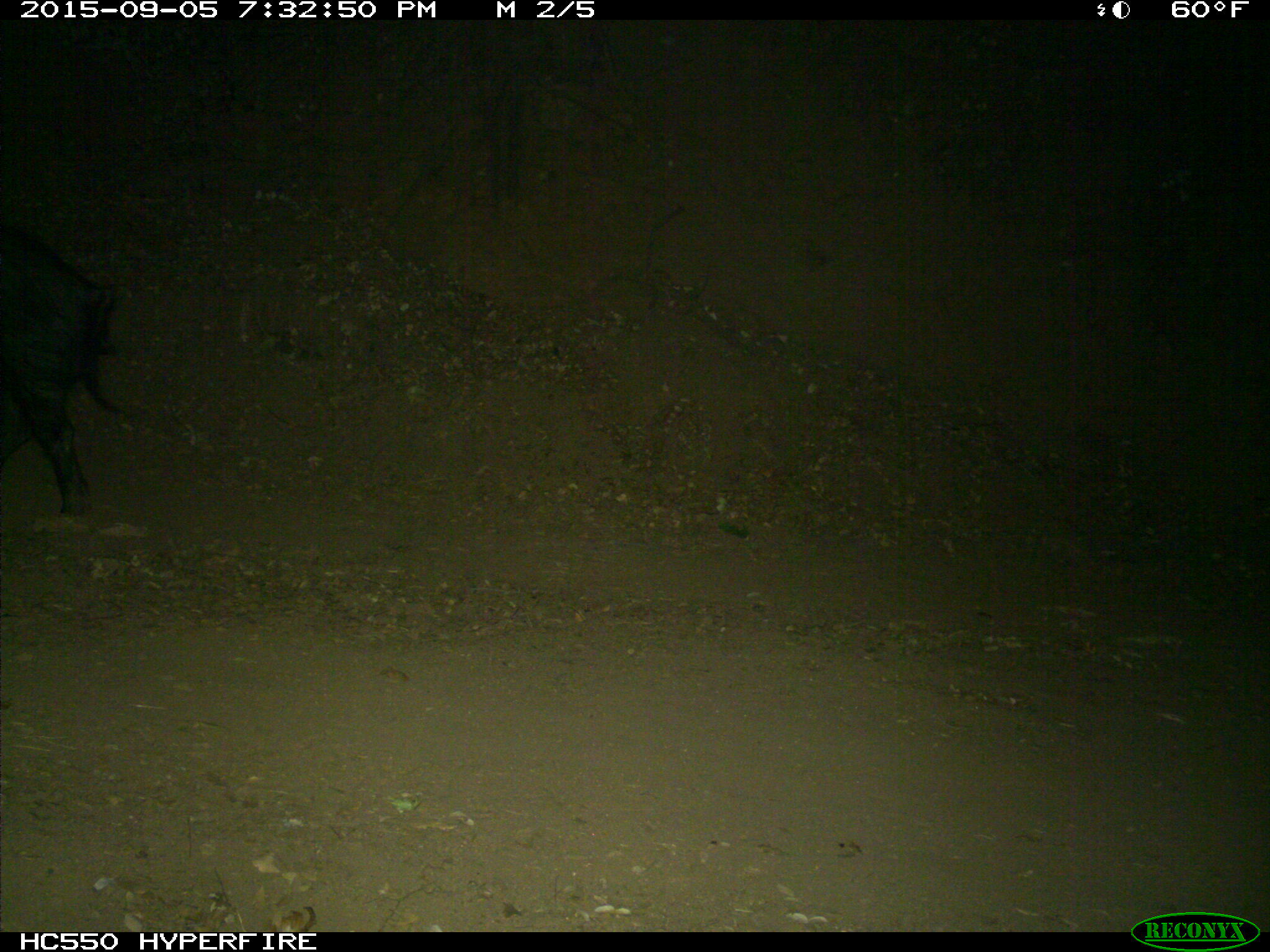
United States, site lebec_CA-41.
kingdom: Animalia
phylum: Chordata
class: Mammalia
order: Artiodactyla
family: Suidae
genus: Sus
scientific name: Sus scrofa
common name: wild boar